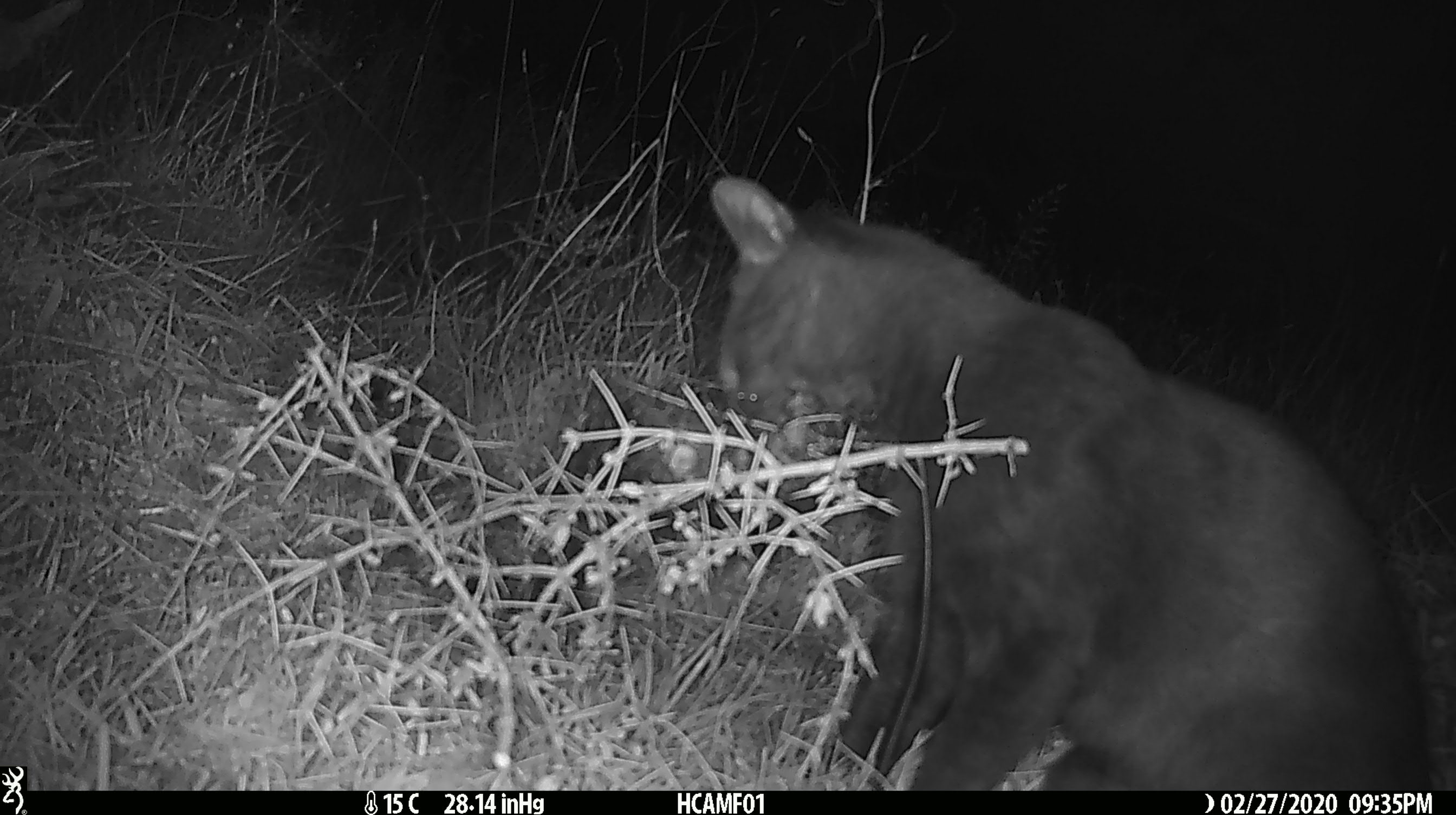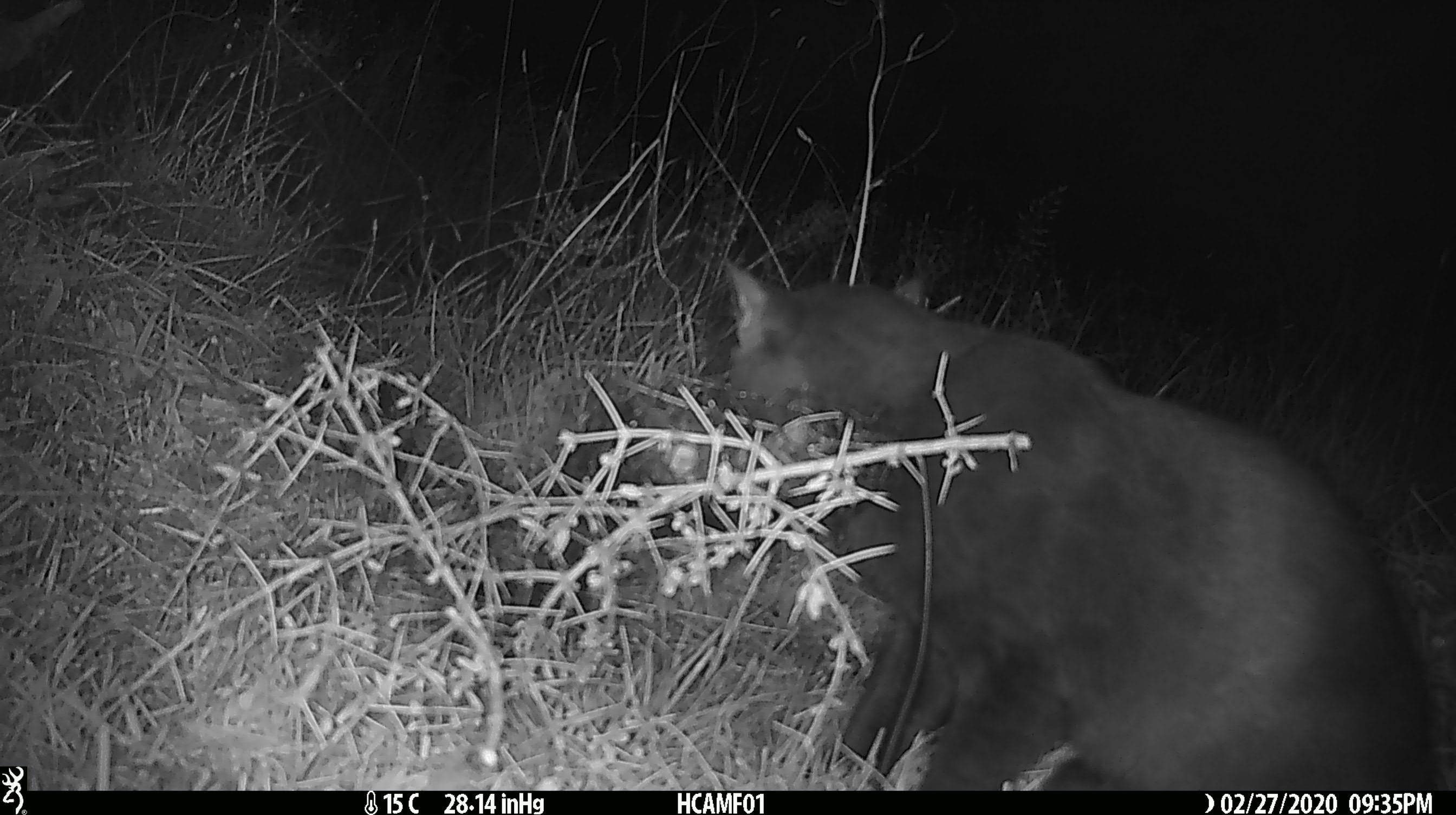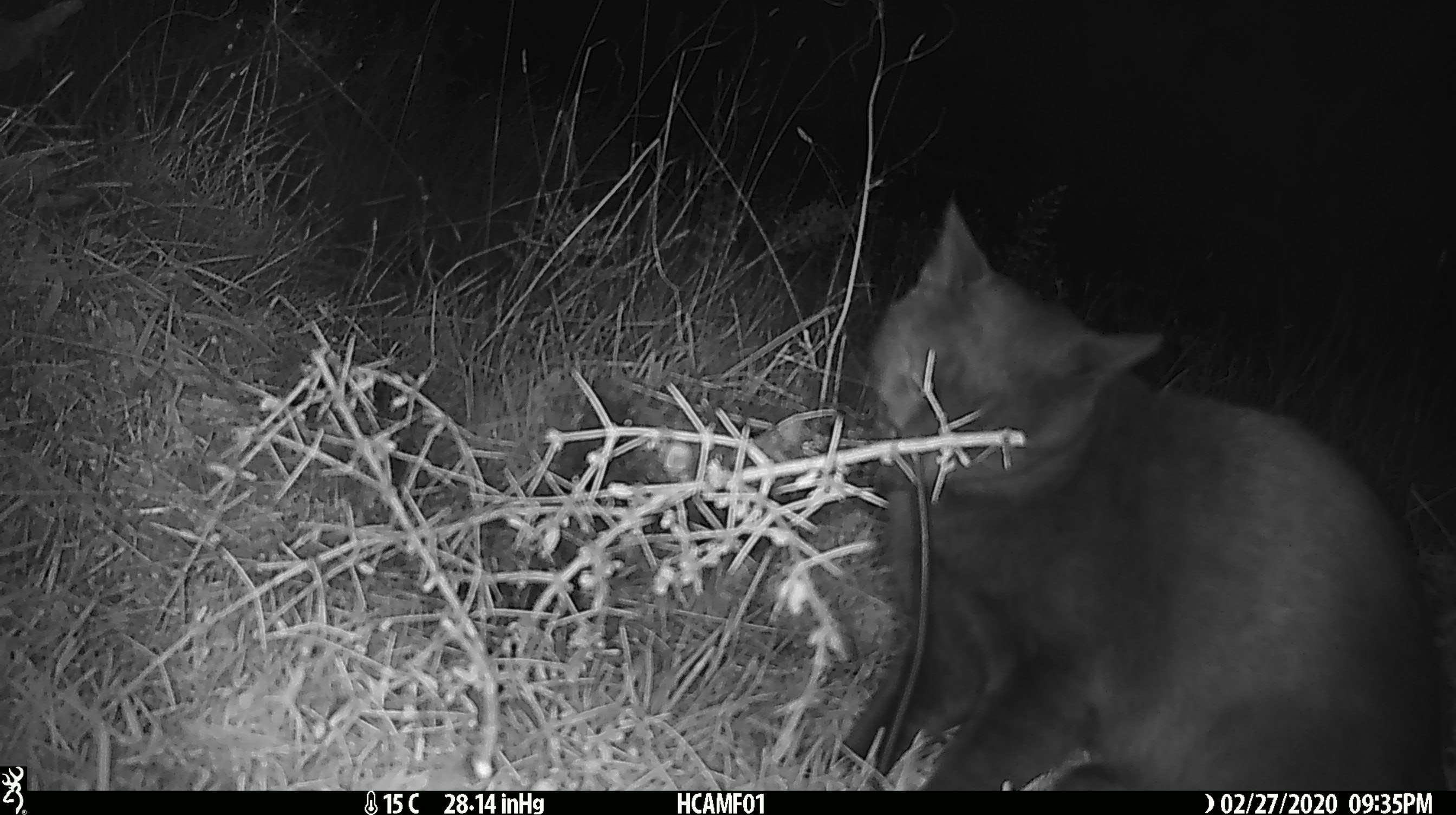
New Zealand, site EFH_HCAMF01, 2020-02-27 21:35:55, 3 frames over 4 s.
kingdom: Animalia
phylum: Chordata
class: Mammalia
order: Carnivora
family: Felidae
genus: Felis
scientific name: Felis catus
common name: domestic cat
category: cat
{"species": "cat (domestic cat) (Felis catus)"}